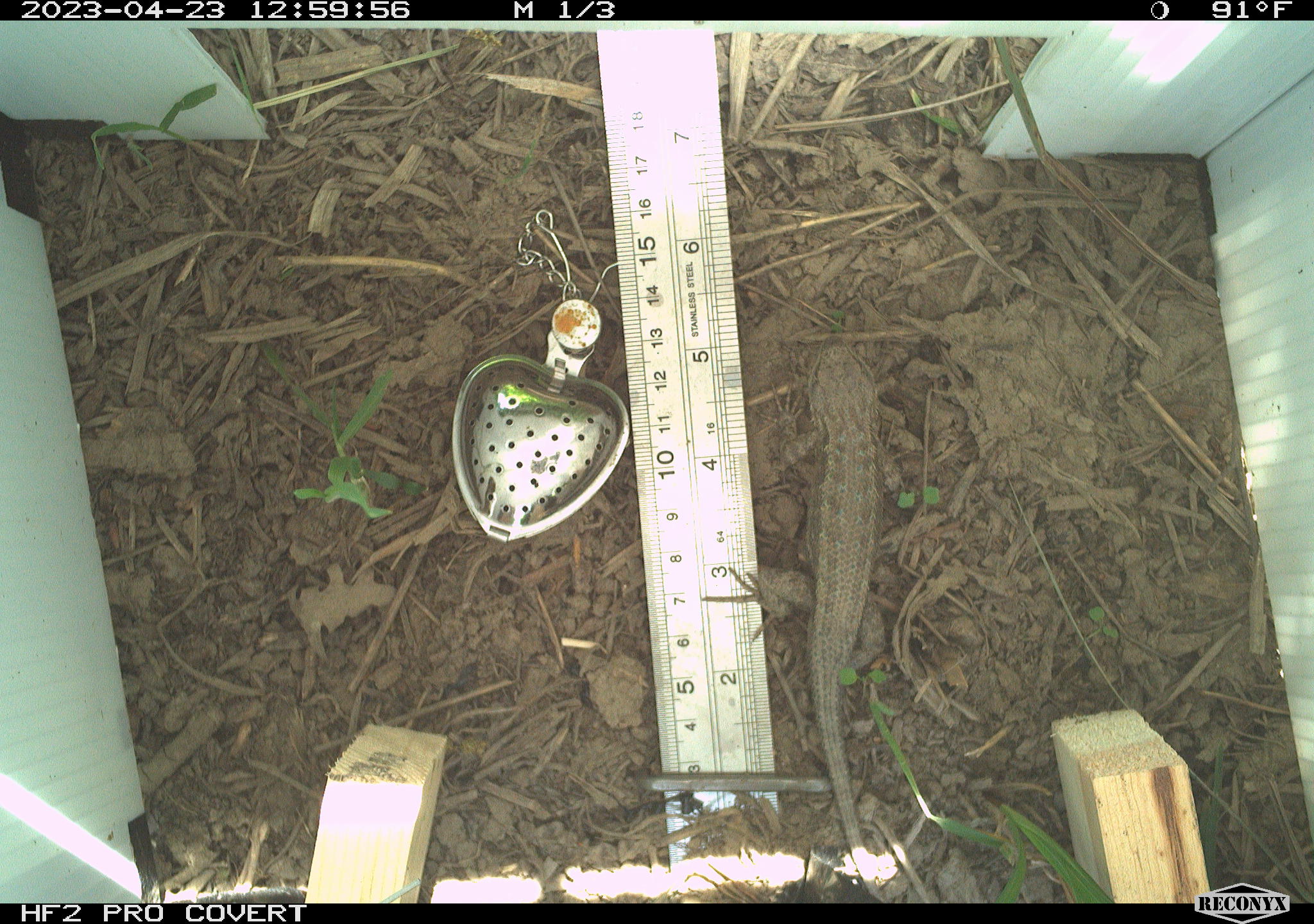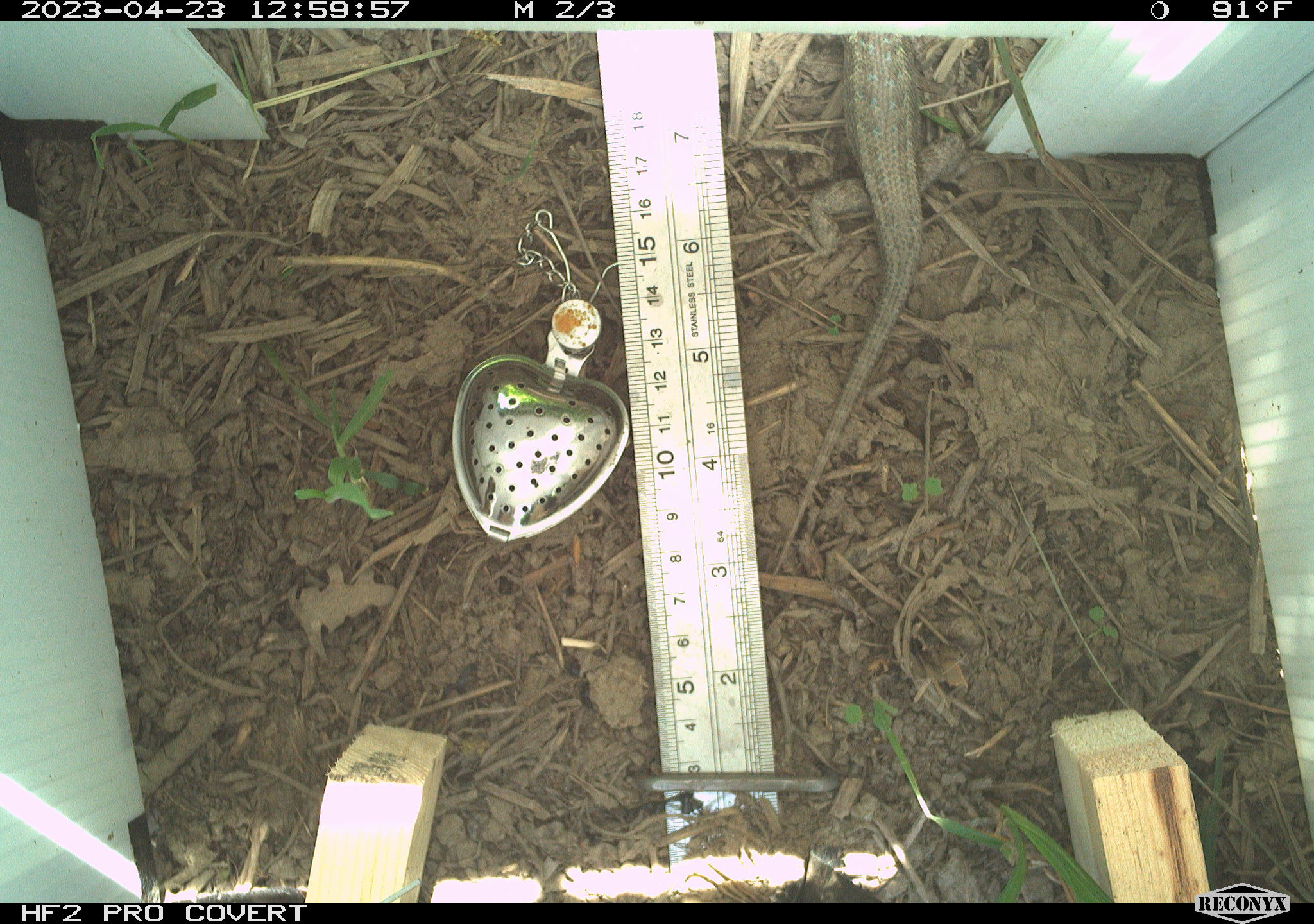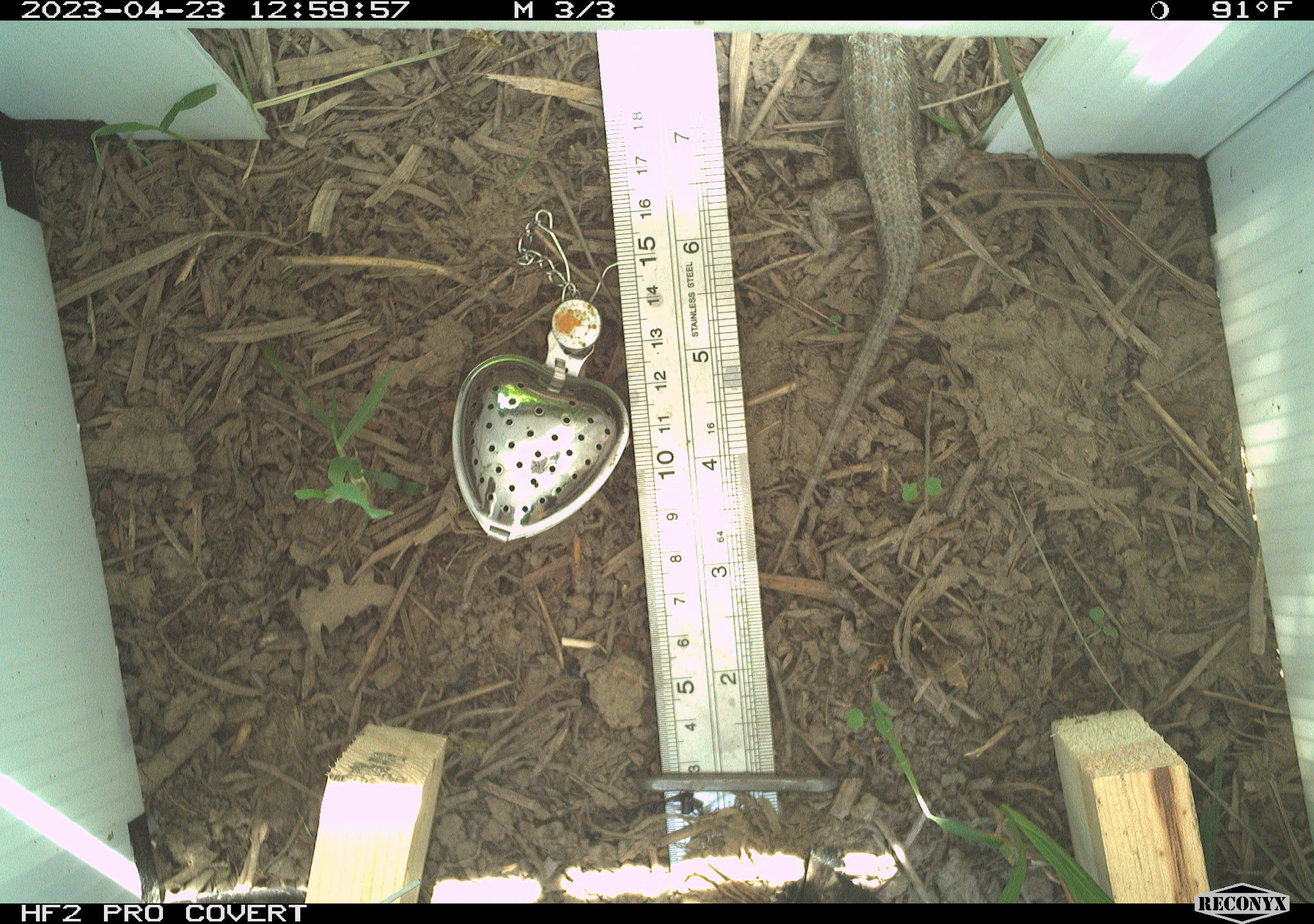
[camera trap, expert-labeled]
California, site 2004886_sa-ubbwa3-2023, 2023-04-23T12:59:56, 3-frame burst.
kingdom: Animalia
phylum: Chordata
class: Reptilia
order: Squamata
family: Phrynosomatidae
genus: Sceloporus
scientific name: Sceloporus occidentalis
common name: western fence lizard